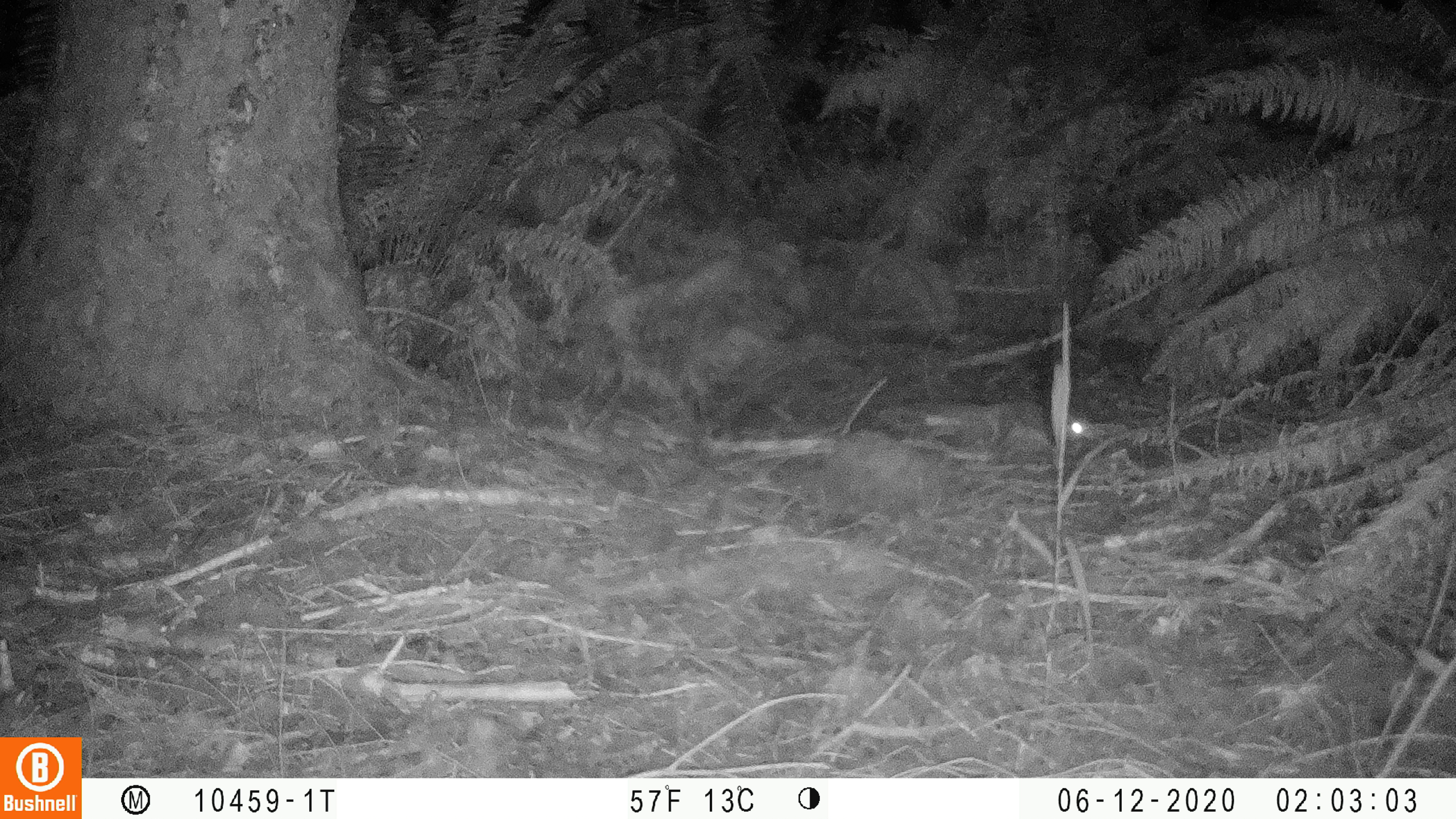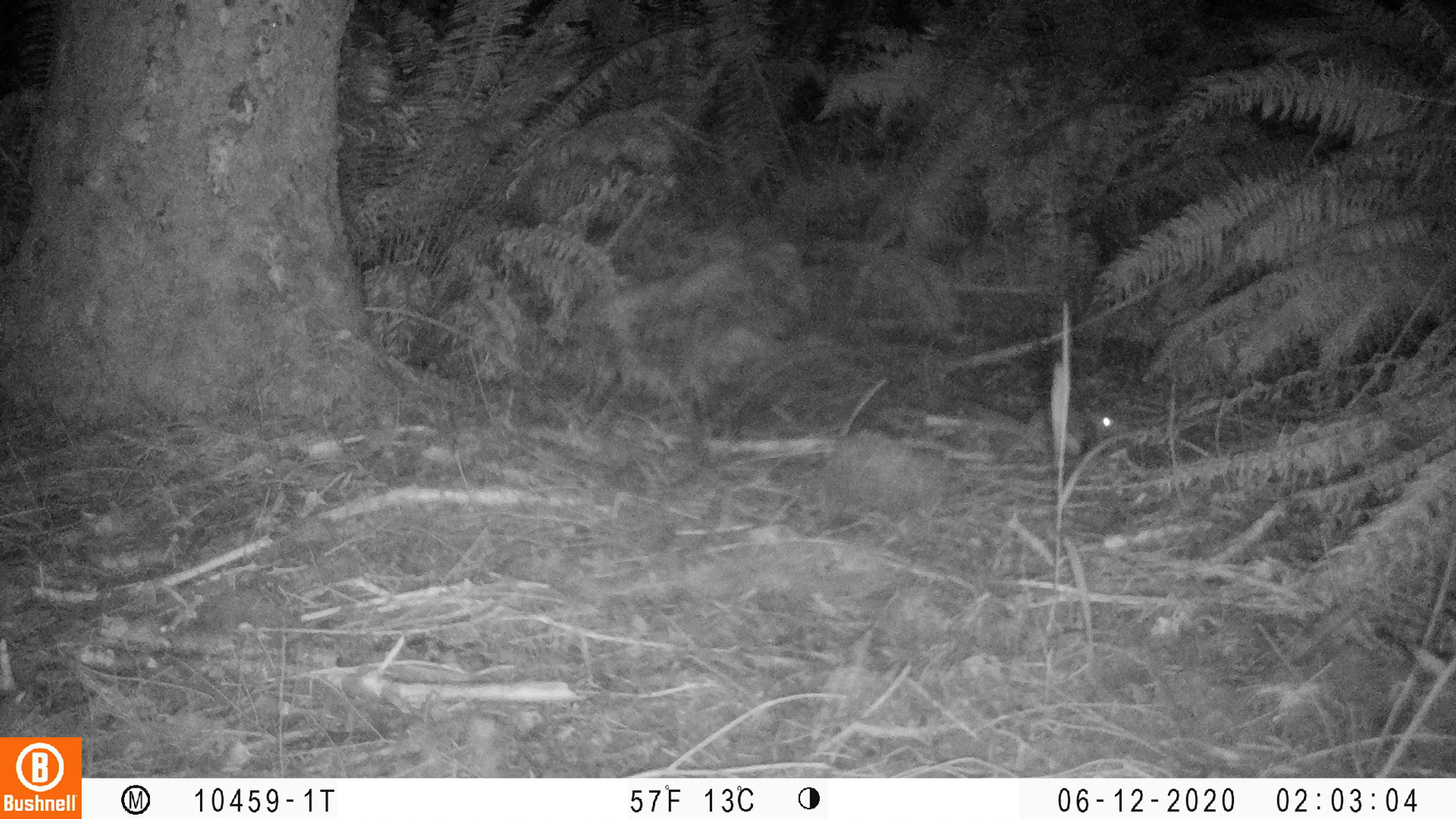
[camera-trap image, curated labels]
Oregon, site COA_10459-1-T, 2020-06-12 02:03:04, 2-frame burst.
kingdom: Animalia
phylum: Chordata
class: Mammalia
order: Rodentia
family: Sciuridae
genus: Glaucomys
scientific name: Glaucomys oregonensis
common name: humboldt's flying squirrel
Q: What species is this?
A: Humboldt's flying squirrel (Glaucomys oregonensis).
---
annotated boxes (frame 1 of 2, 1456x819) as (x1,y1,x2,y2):
humboldt's flying squirrel: (902,373,1105,458)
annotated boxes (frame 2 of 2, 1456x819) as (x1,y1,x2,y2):
humboldt's flying squirrel: (942,384,1130,466)